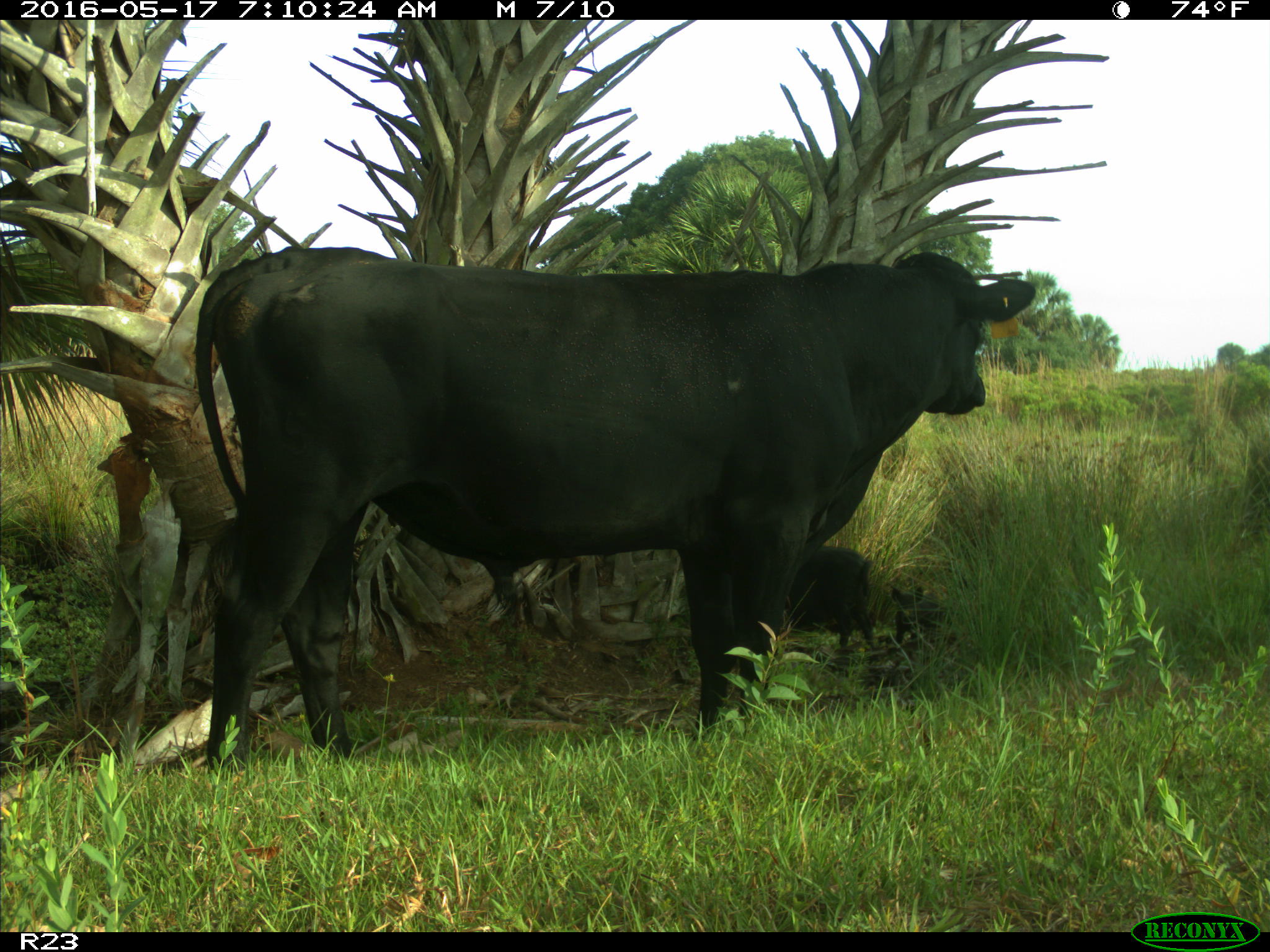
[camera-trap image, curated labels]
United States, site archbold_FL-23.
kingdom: Animalia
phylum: Chordata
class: Mammalia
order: Artiodactyla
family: Suidae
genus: Sus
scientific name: Sus scrofa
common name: wild boar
Sus scrofa (wild boar).